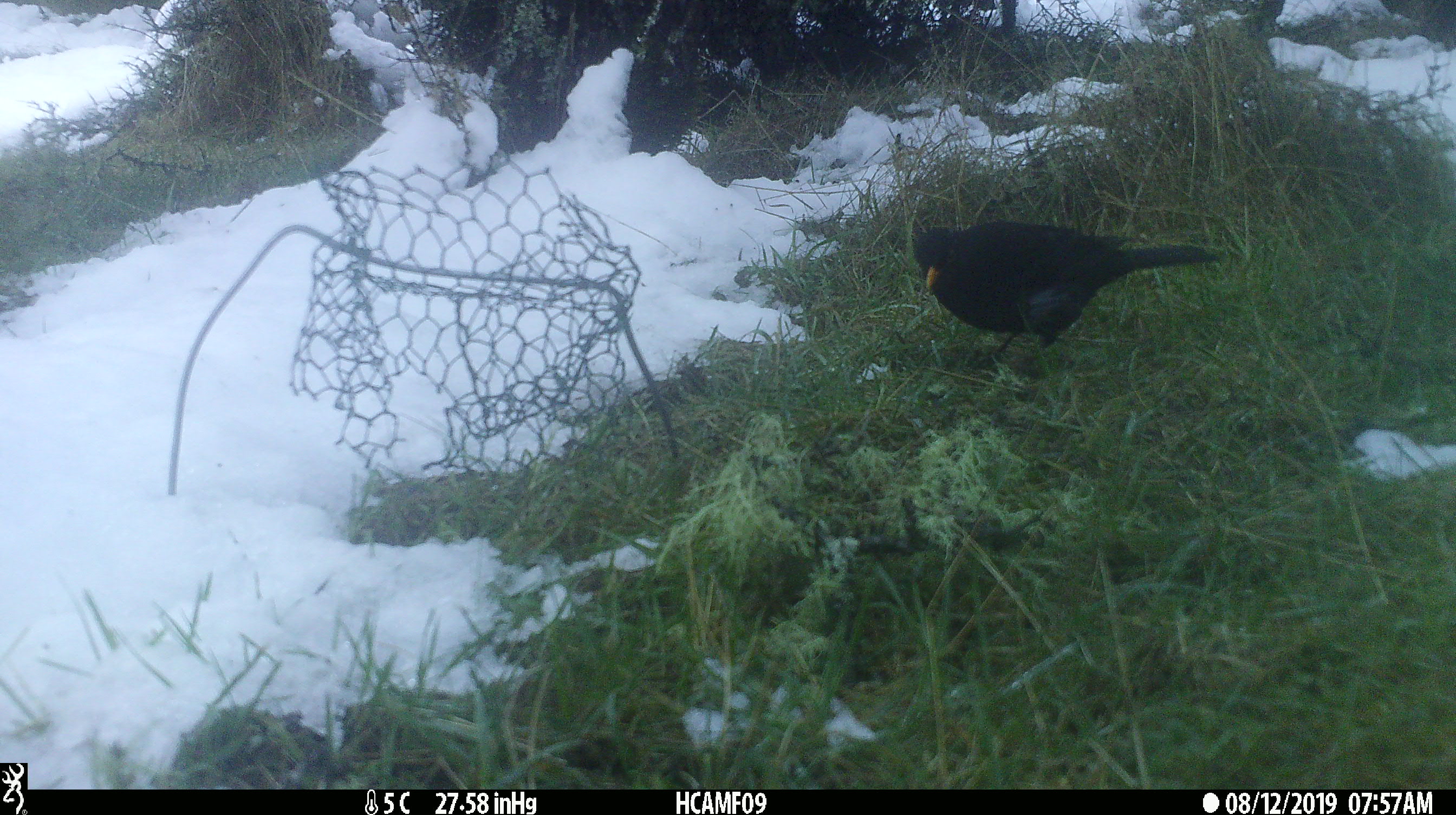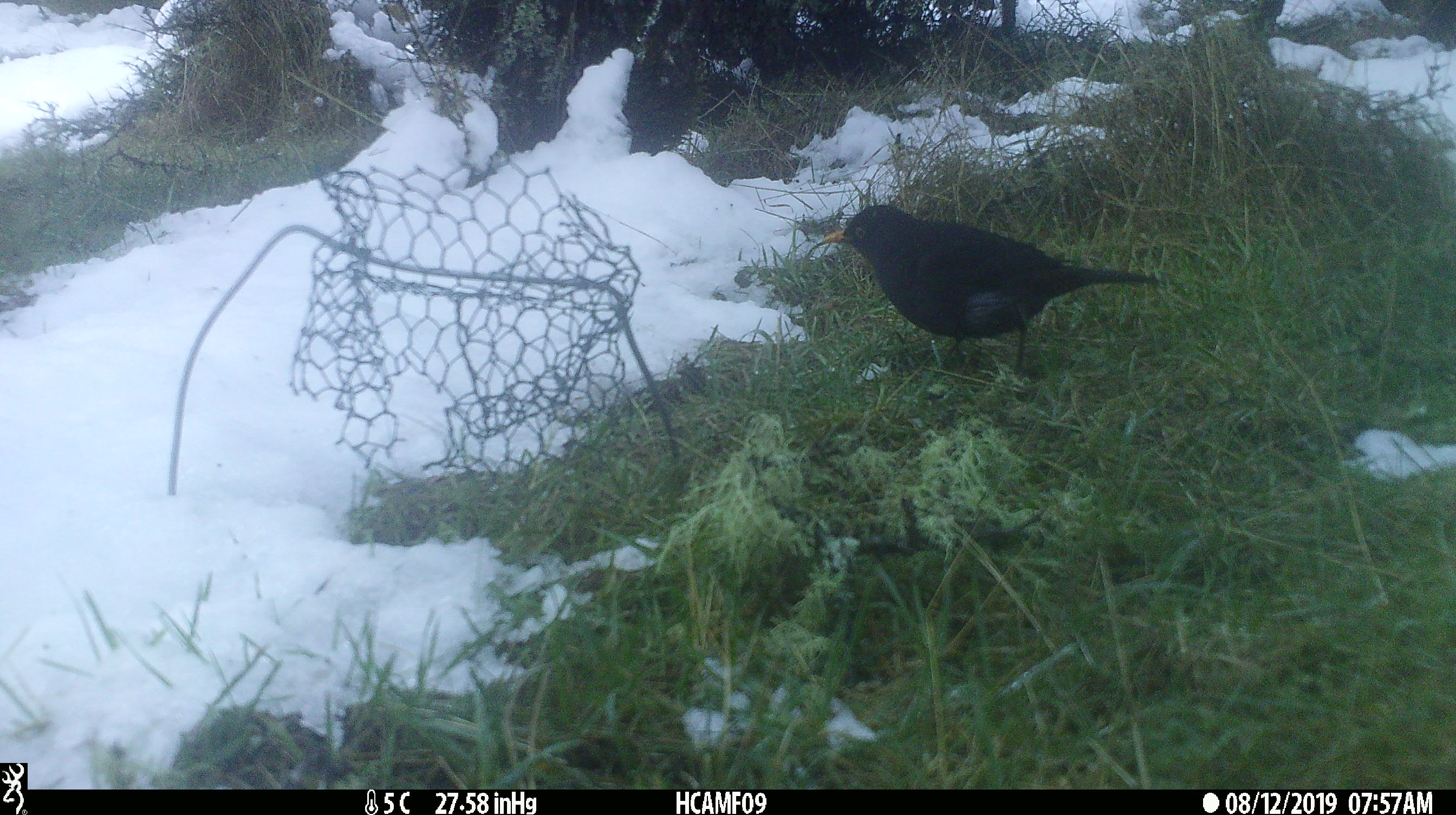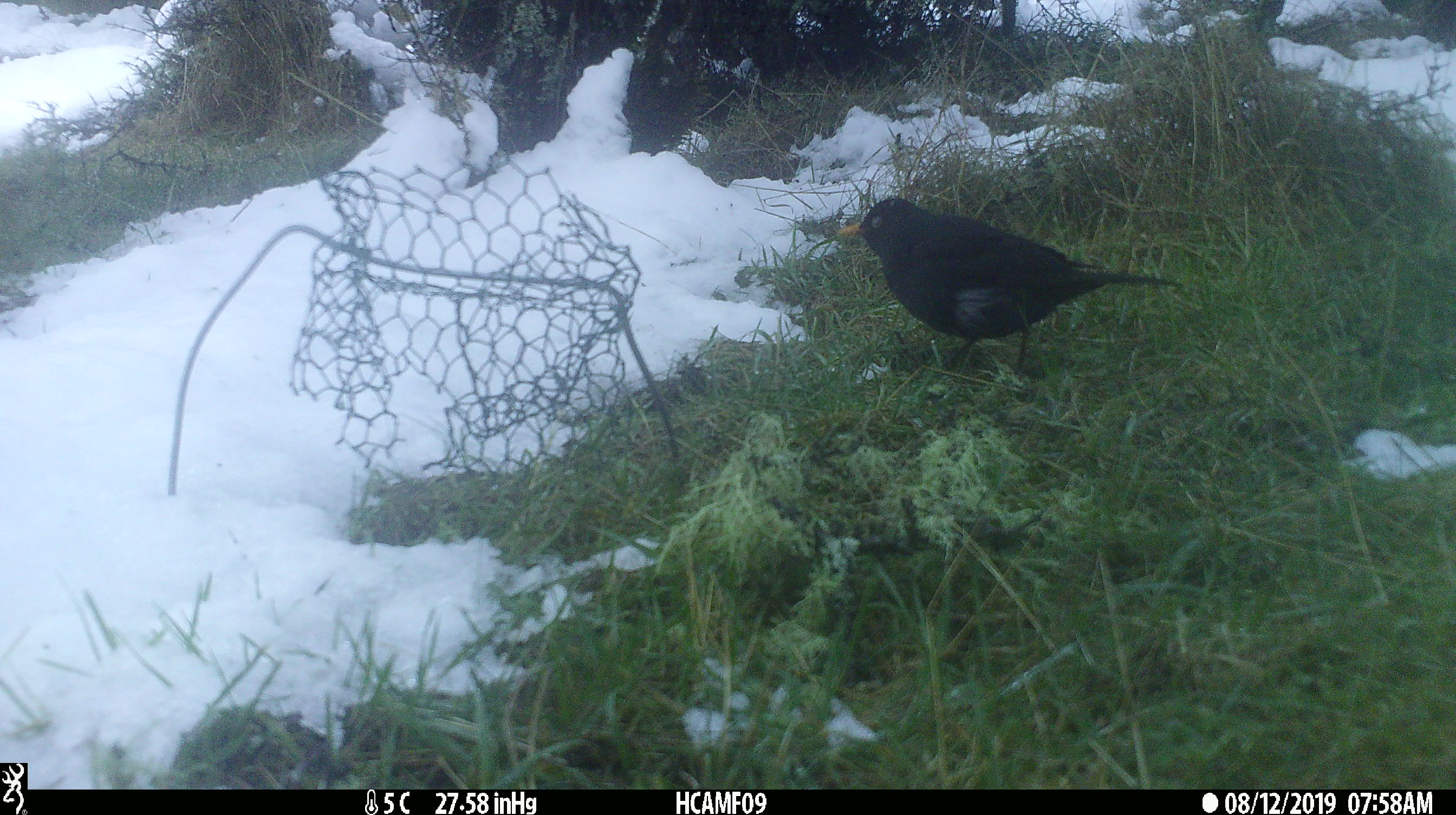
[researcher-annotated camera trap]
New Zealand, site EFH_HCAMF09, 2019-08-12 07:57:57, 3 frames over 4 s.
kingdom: Animalia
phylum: Chordata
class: Aves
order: Passeriformes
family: Turdidae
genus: Turdus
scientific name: Turdus merula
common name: eurasian blackbird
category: blackbird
Blackbird (eurasian blackbird) (Turdus merula).